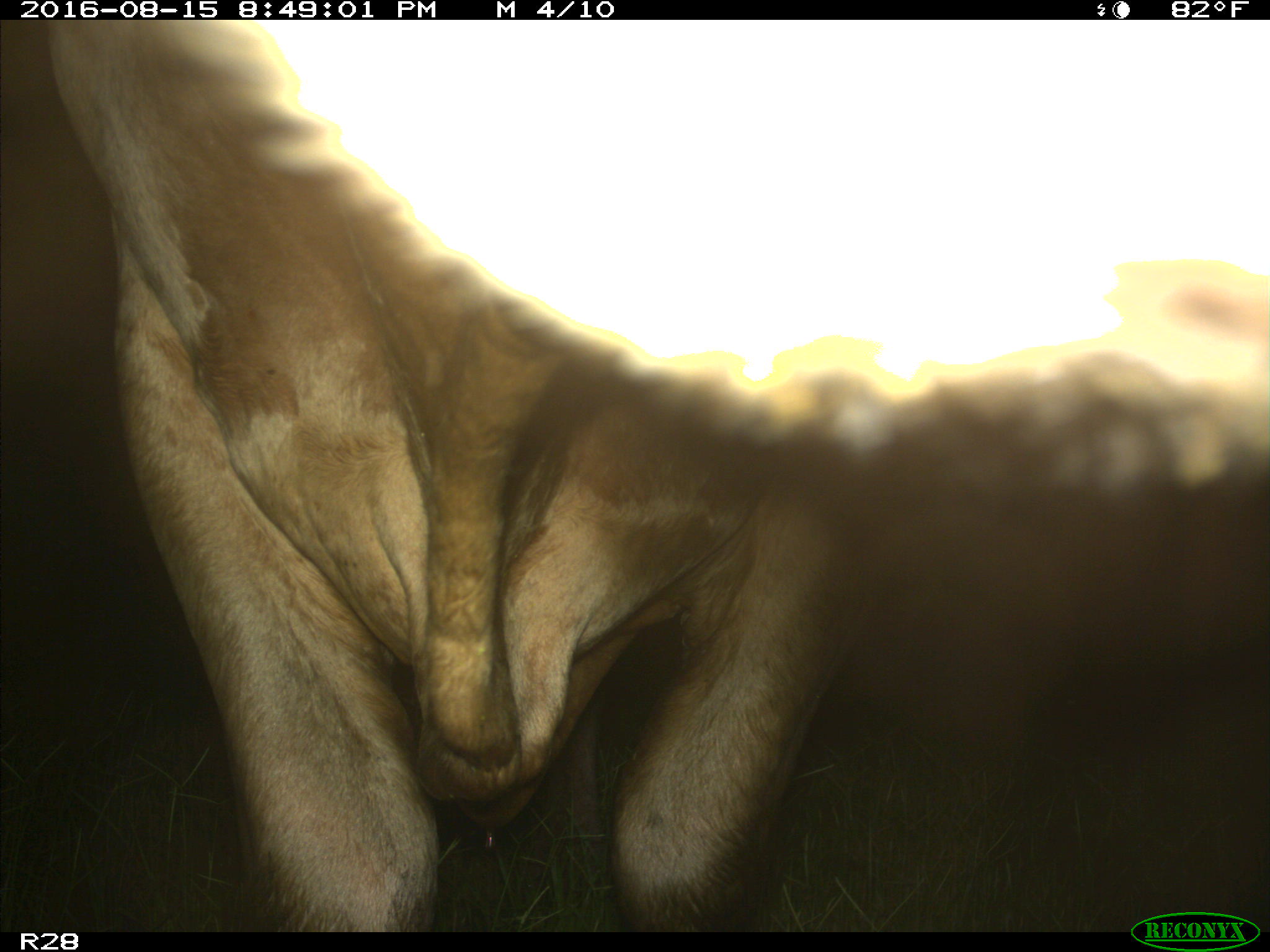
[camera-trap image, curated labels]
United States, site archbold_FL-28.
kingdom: Animalia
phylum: Chordata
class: Mammalia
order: Artiodactyla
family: Bovidae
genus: Bos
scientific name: Bos taurus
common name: domestic cow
Bos taurus (domestic cow).